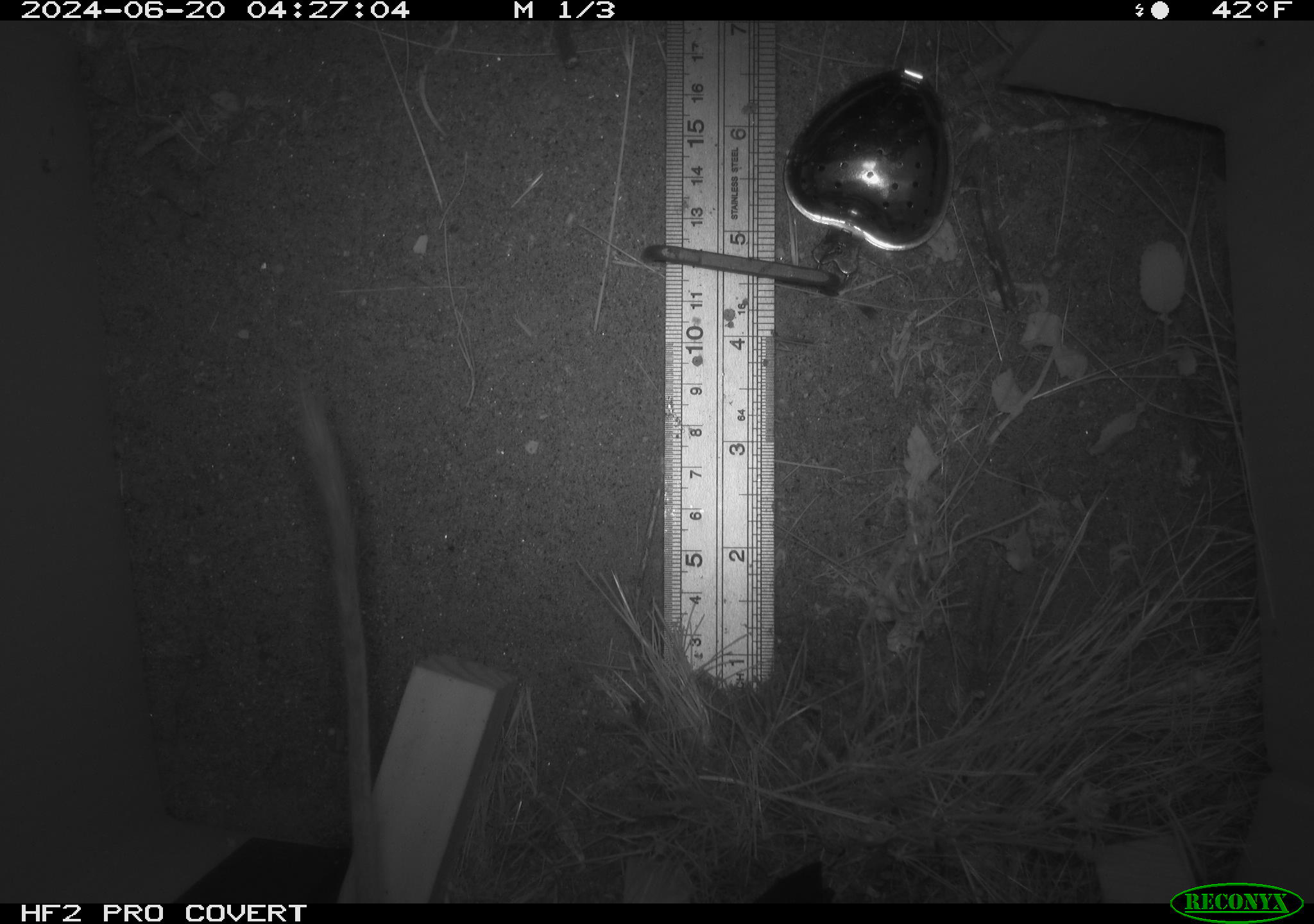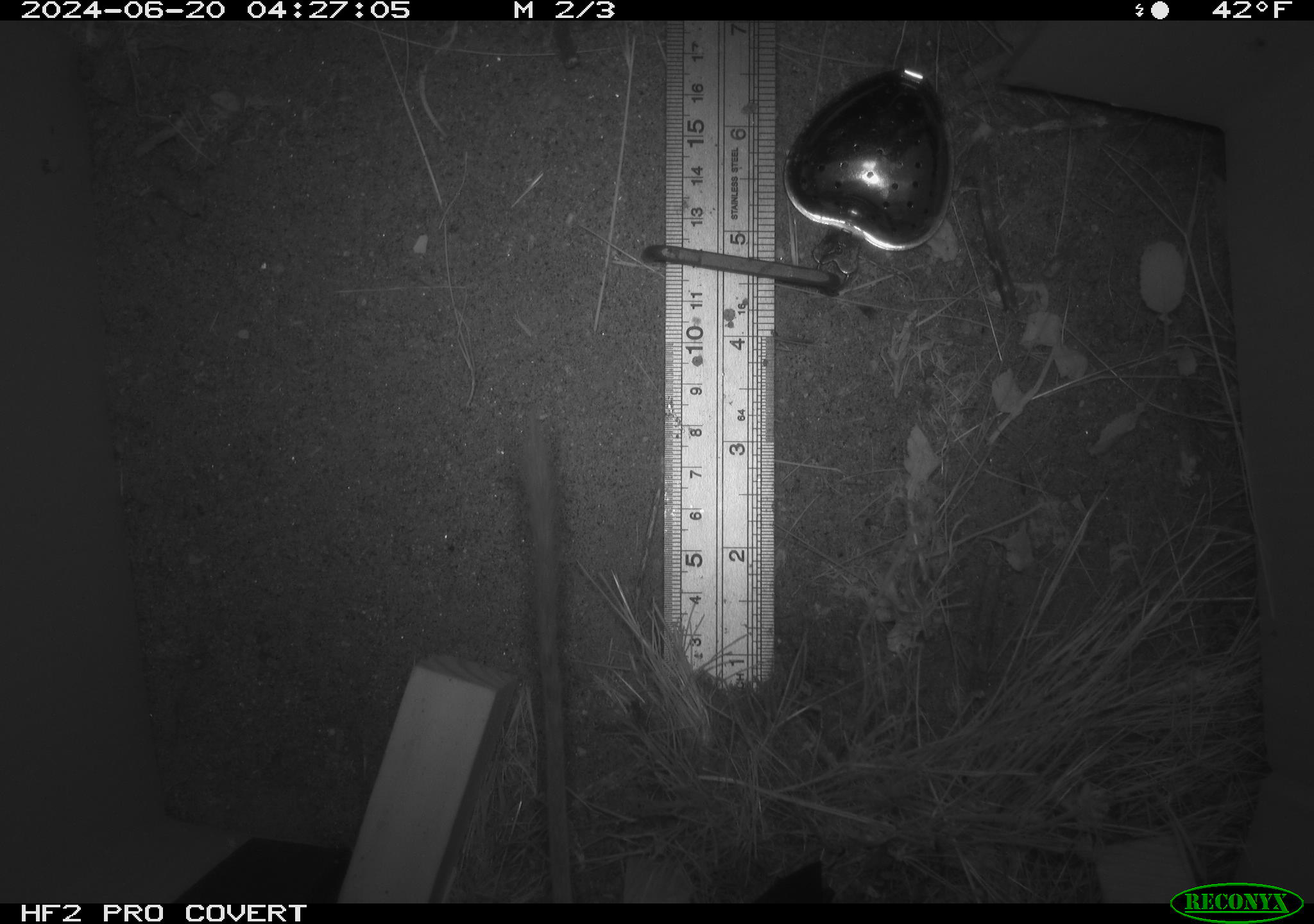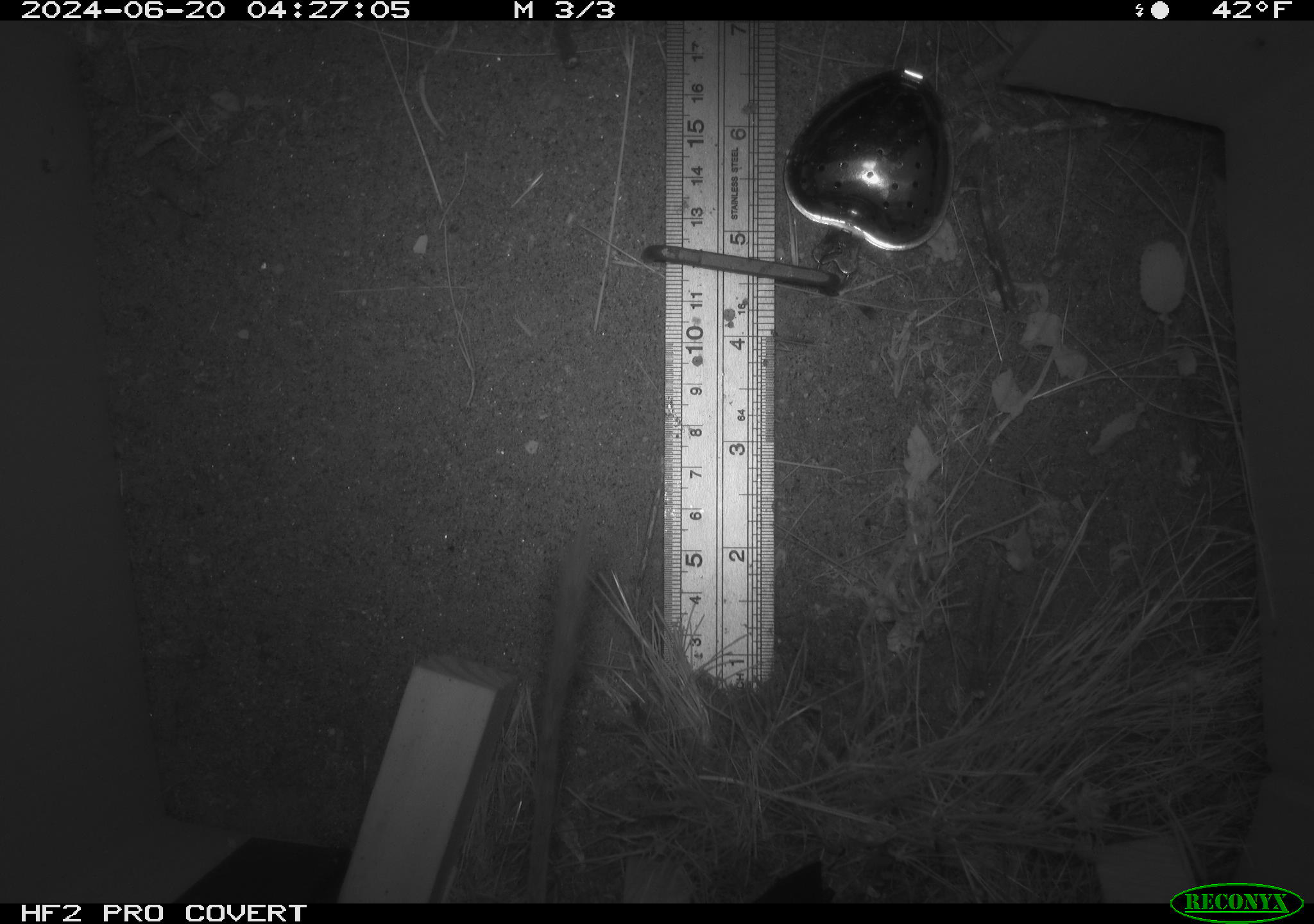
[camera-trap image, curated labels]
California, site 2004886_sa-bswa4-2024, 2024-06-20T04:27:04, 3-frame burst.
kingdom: Animalia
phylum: Chordata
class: Mammalia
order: Rodentia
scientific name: Rodentia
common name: rodent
Rodent (Rodentia).